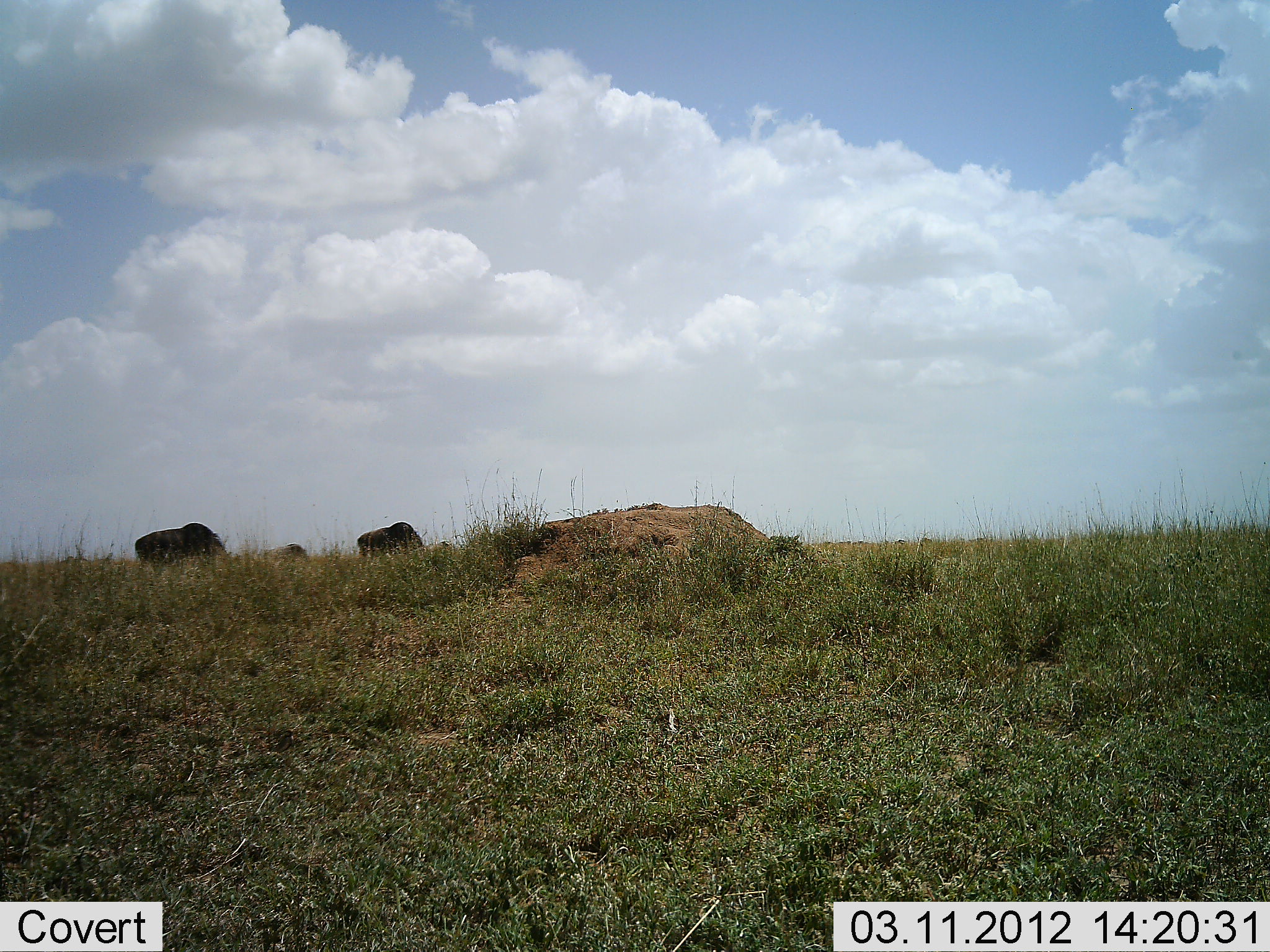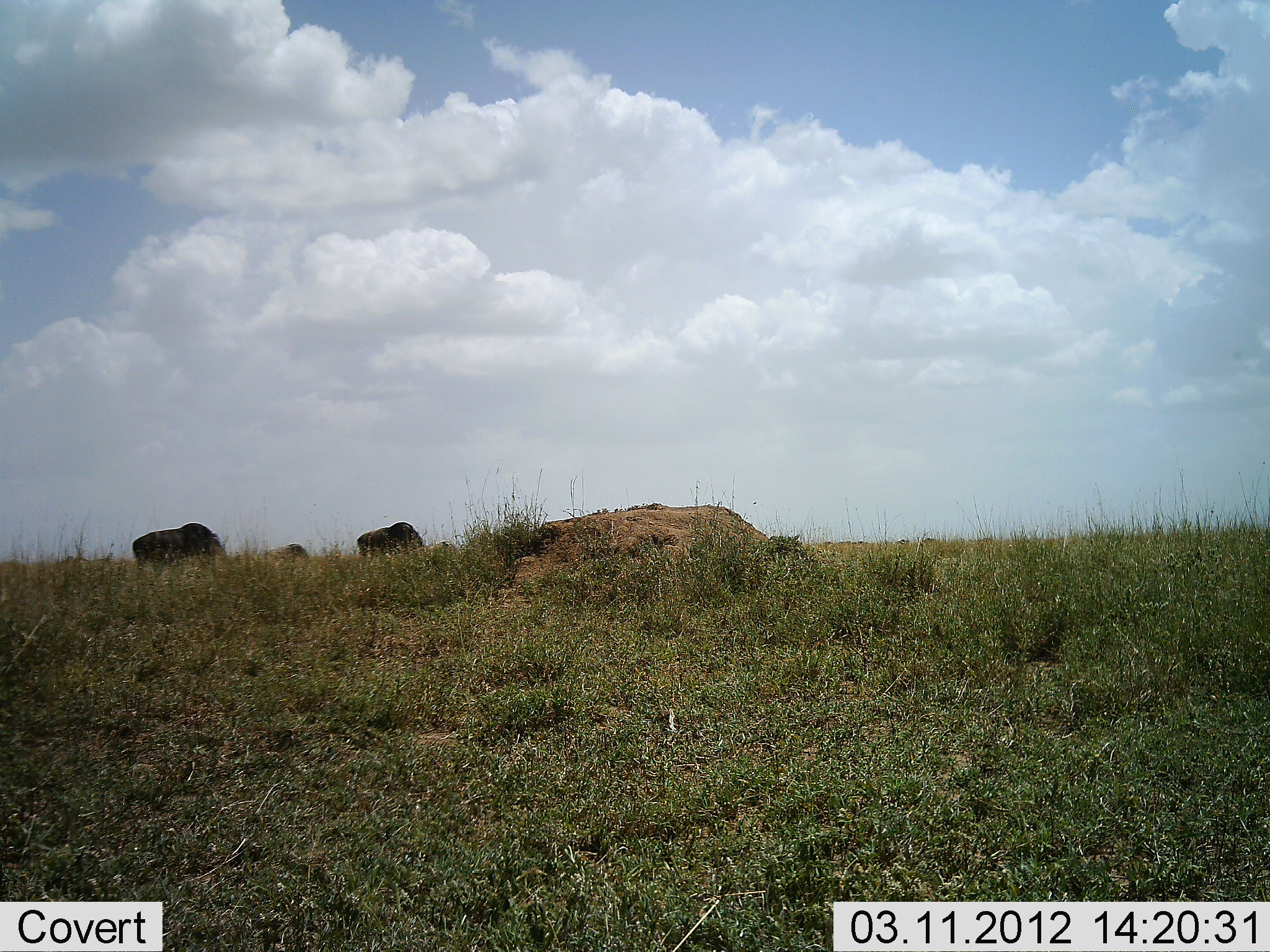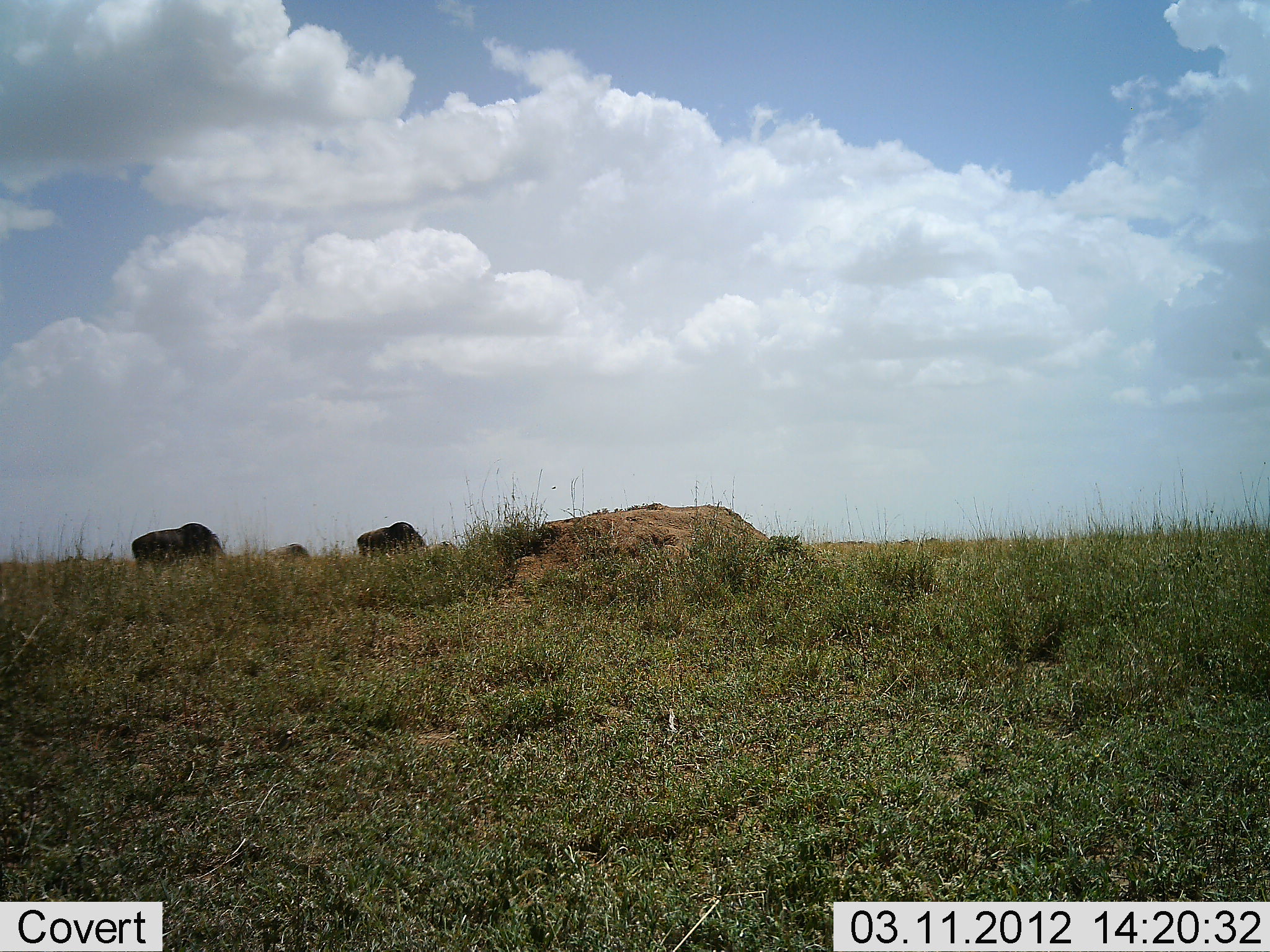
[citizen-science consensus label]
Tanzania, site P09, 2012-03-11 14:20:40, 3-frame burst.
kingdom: Animalia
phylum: Chordata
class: Mammalia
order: Artiodactyla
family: Bovidae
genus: Connochaetes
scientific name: Connochaetes taurinus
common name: blue wildebeest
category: wildebeest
Wildebeest (blue wildebeest) (Connochaetes taurinus), count 3. Behavior (volunteer vote fractions): standing 25%, resting 0%, moving 8%, interacting 0%. Young present (vote fraction): 0%. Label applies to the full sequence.